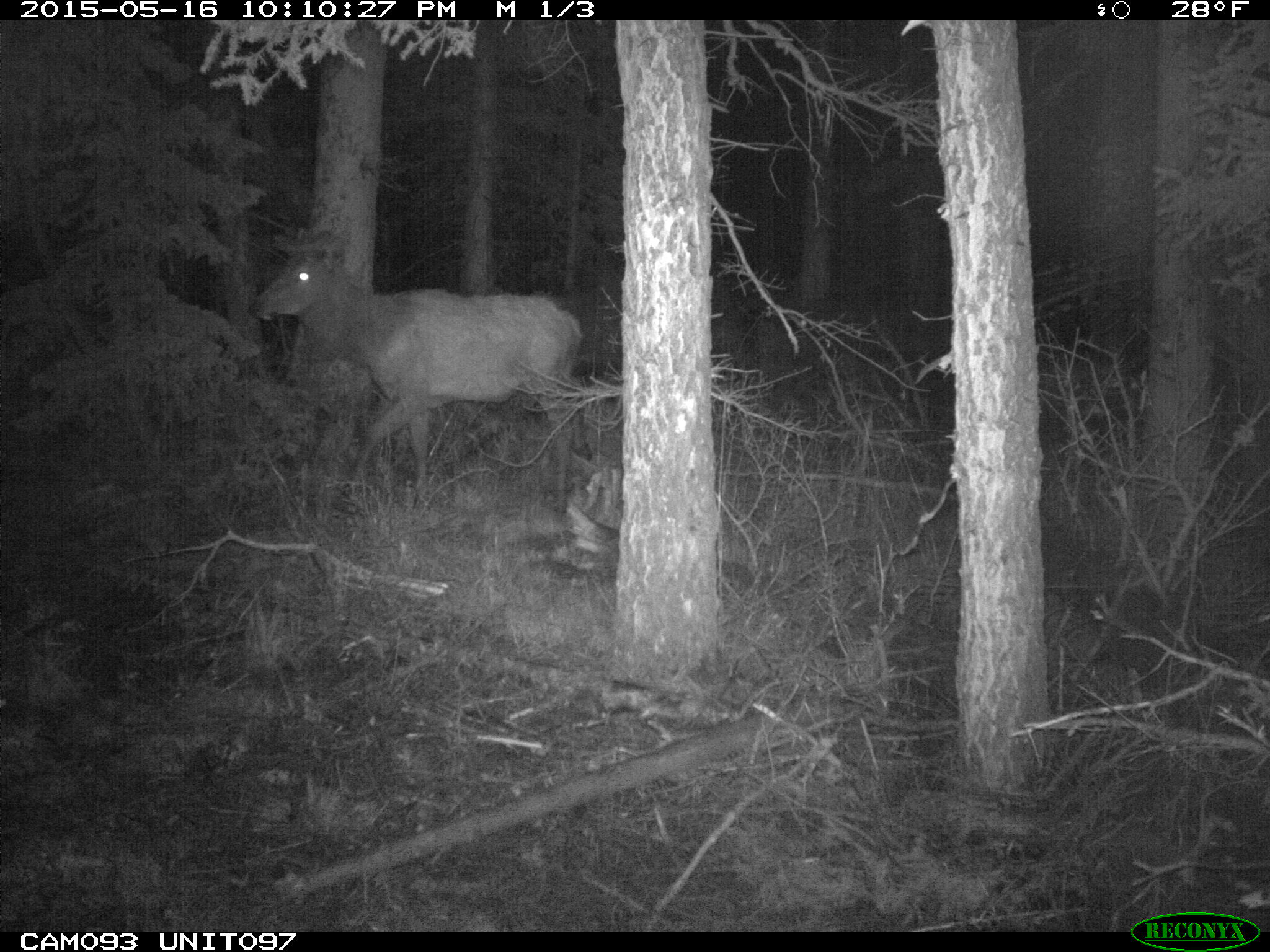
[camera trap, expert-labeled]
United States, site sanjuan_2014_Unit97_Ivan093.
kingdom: Animalia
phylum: Chordata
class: Mammalia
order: Artiodactyla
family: Cervidae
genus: Cervus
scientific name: Cervus elaphus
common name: red deer